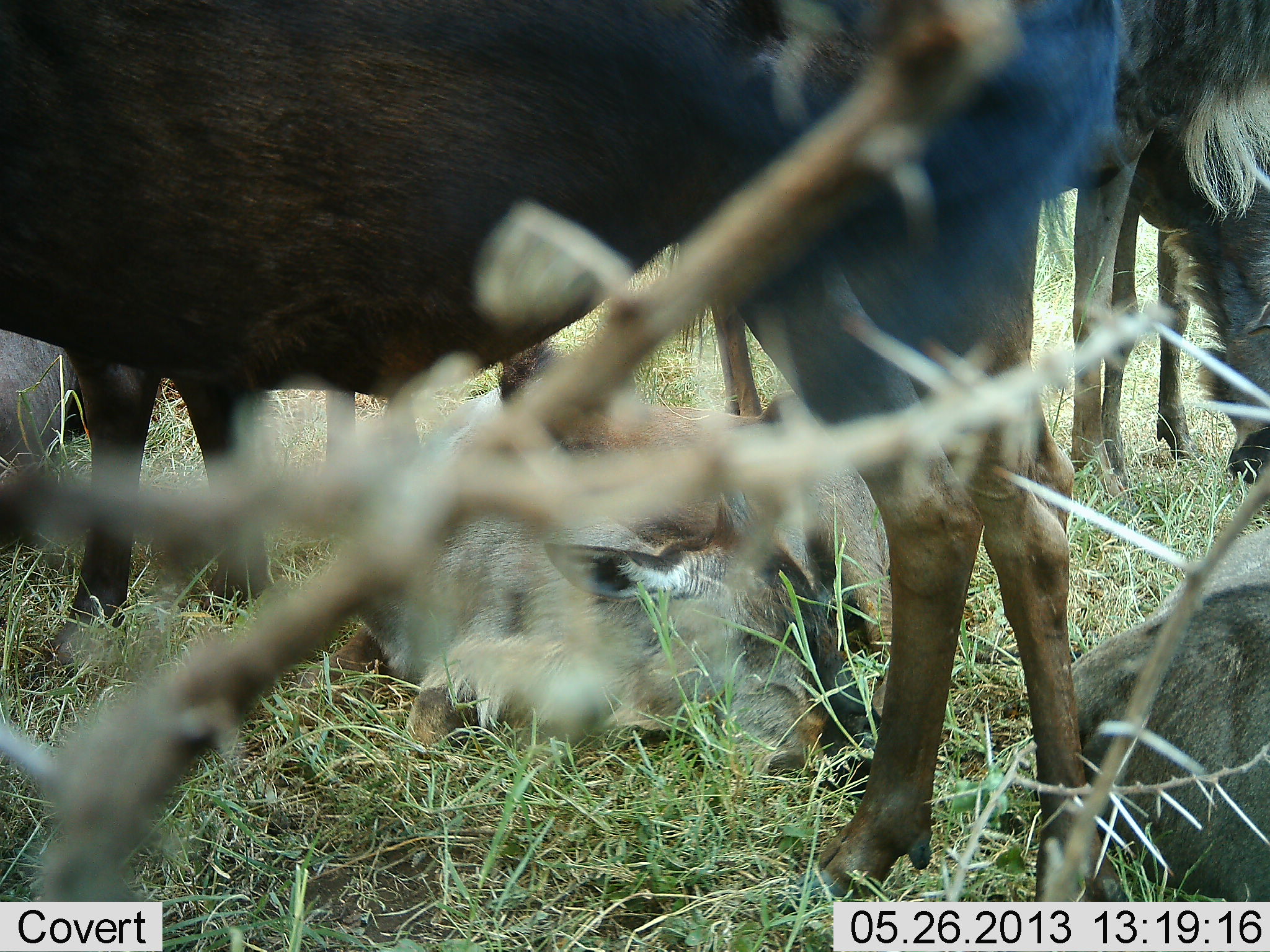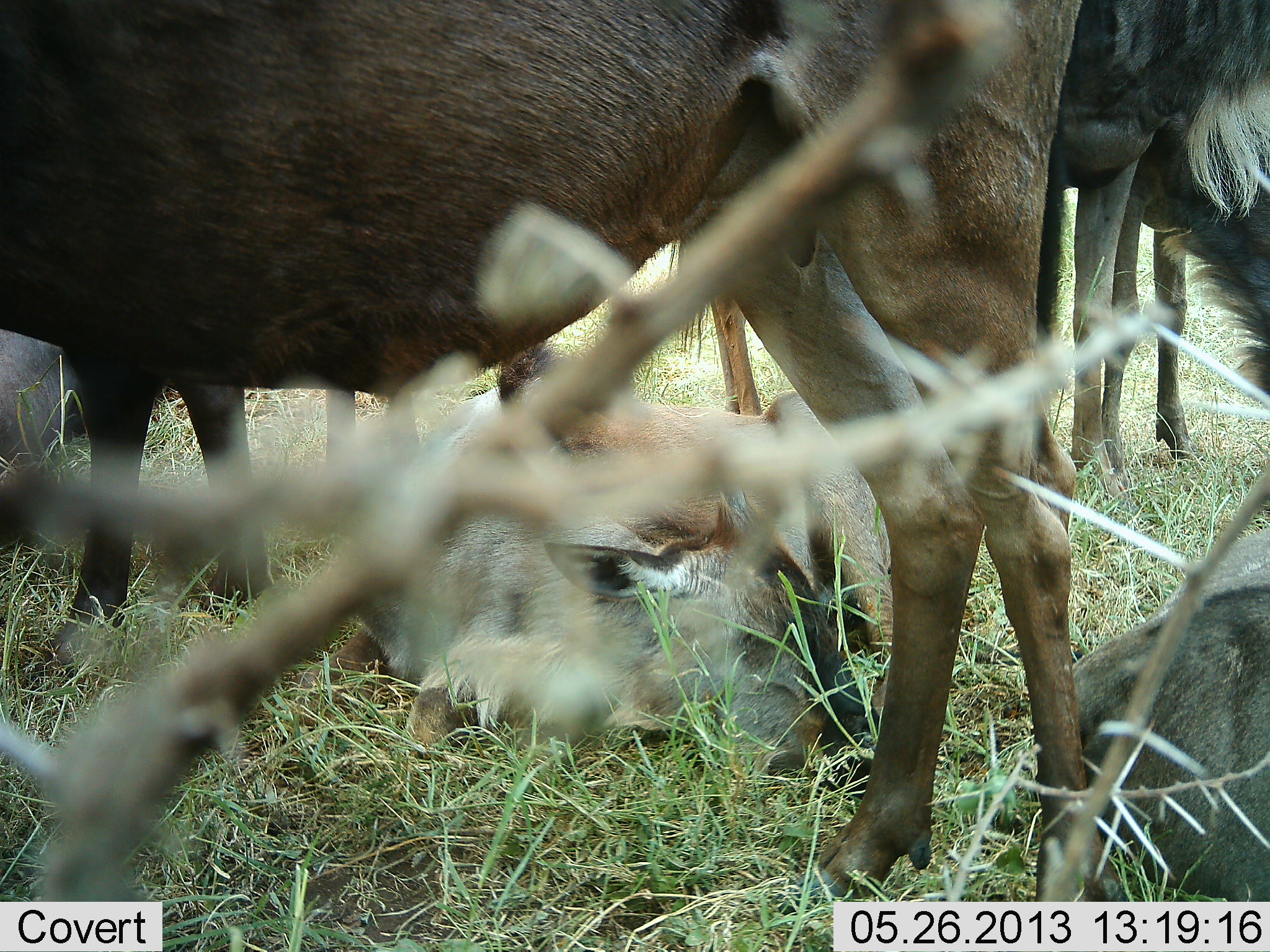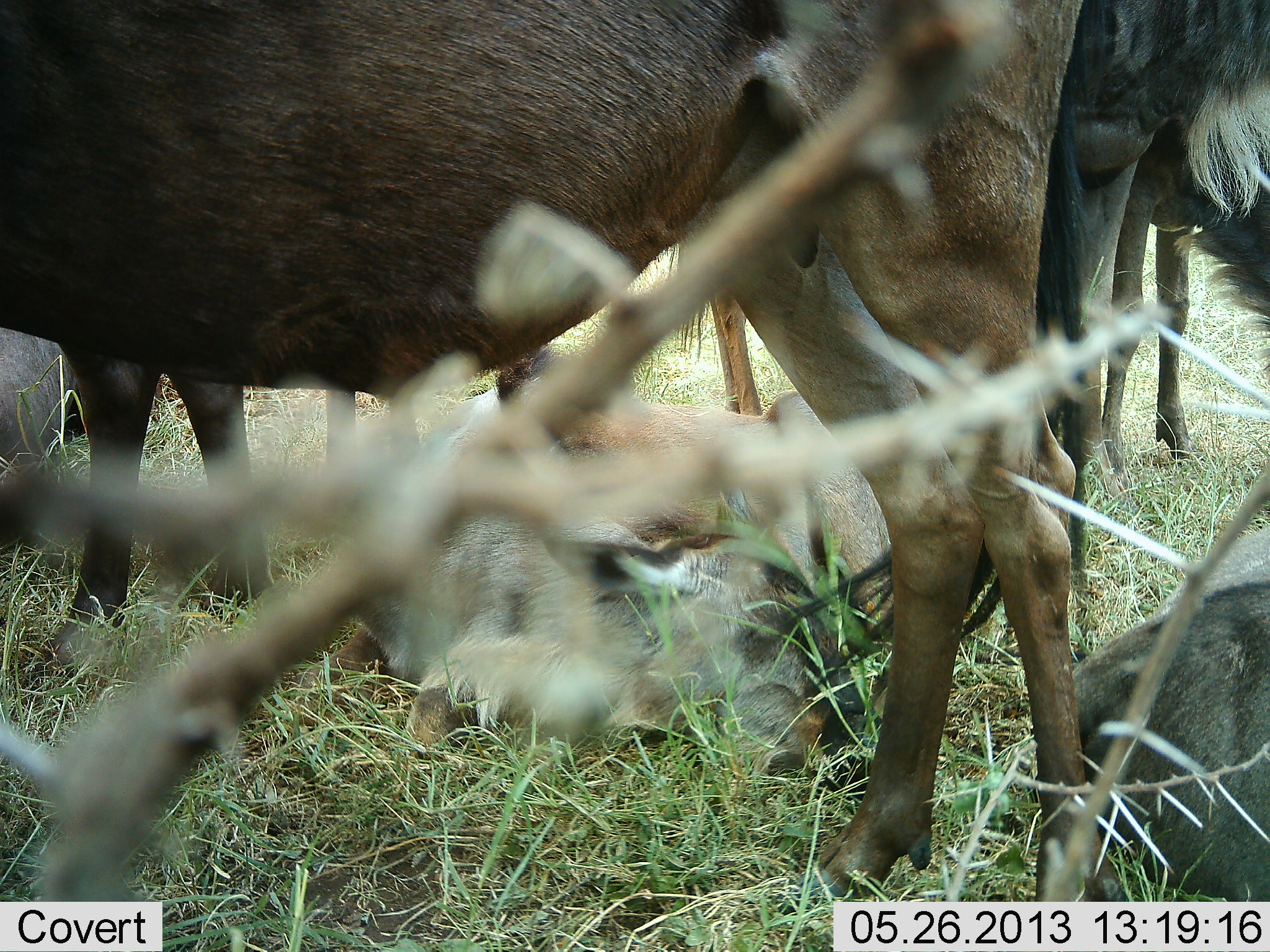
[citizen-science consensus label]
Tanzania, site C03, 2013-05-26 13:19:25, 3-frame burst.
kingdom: Animalia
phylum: Chordata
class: Mammalia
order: Artiodactyla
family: Bovidae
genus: Connochaetes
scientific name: Connochaetes taurinus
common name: blue wildebeest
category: wildebeest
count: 6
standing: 88%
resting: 92%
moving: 0%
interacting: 4%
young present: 65%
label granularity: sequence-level